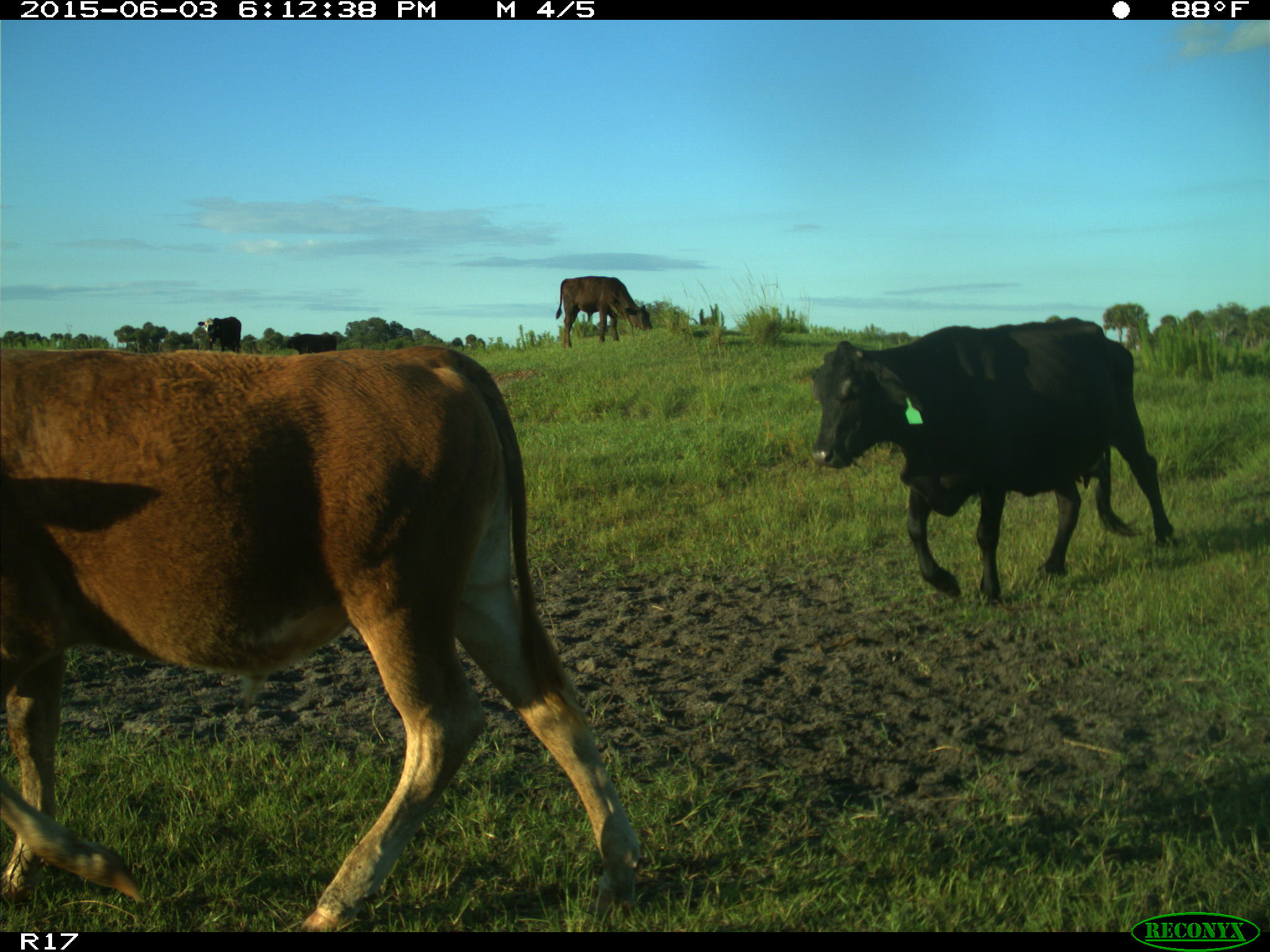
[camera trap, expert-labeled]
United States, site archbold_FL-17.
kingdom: Animalia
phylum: Chordata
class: Mammalia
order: Artiodactyla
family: Bovidae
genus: Bos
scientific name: Bos taurus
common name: domestic cow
Bos taurus (domestic cow).